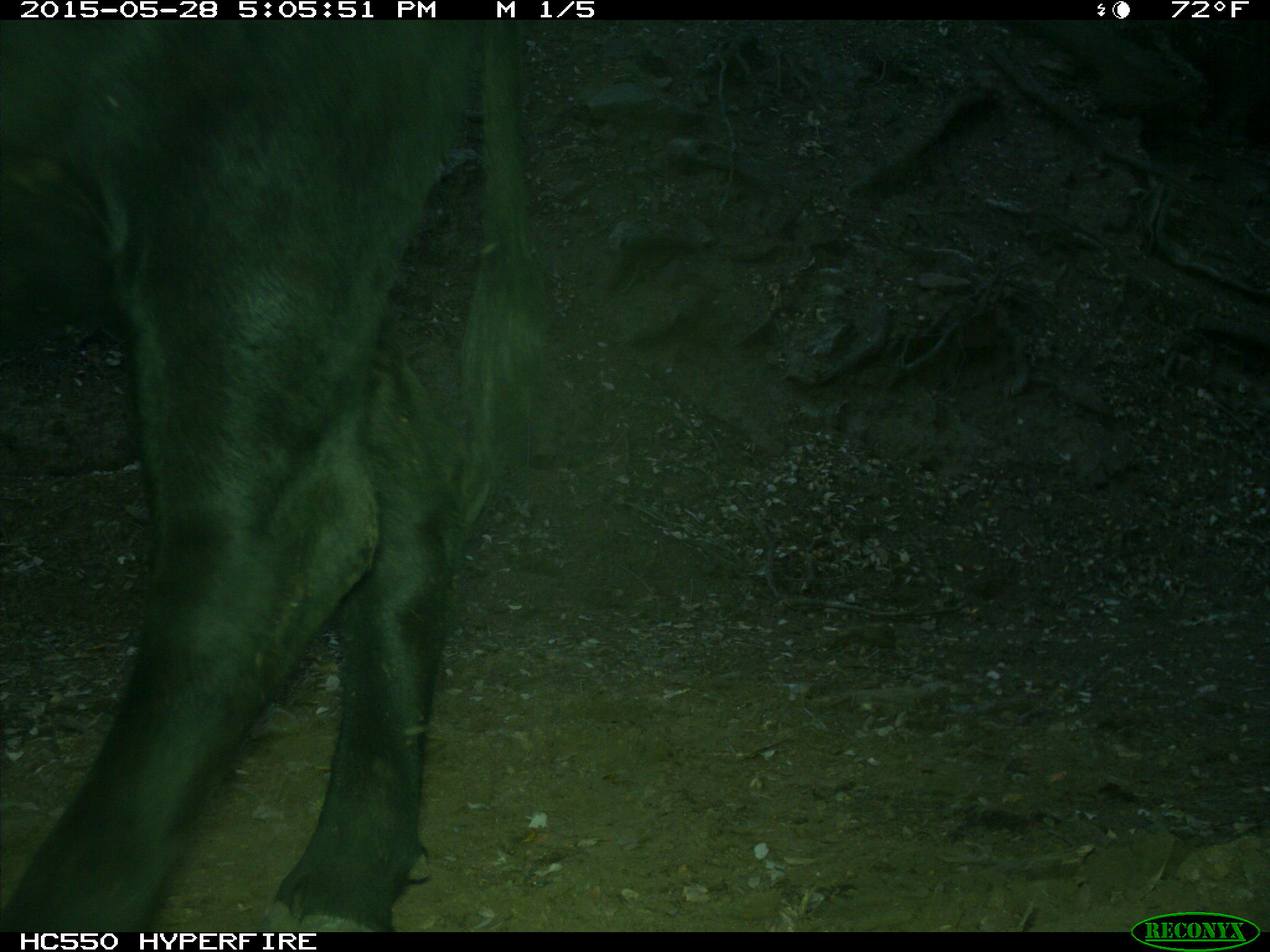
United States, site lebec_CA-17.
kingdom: Animalia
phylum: Chordata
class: Mammalia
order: Artiodactyla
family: Bovidae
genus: Bos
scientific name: Bos taurus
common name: domestic cow